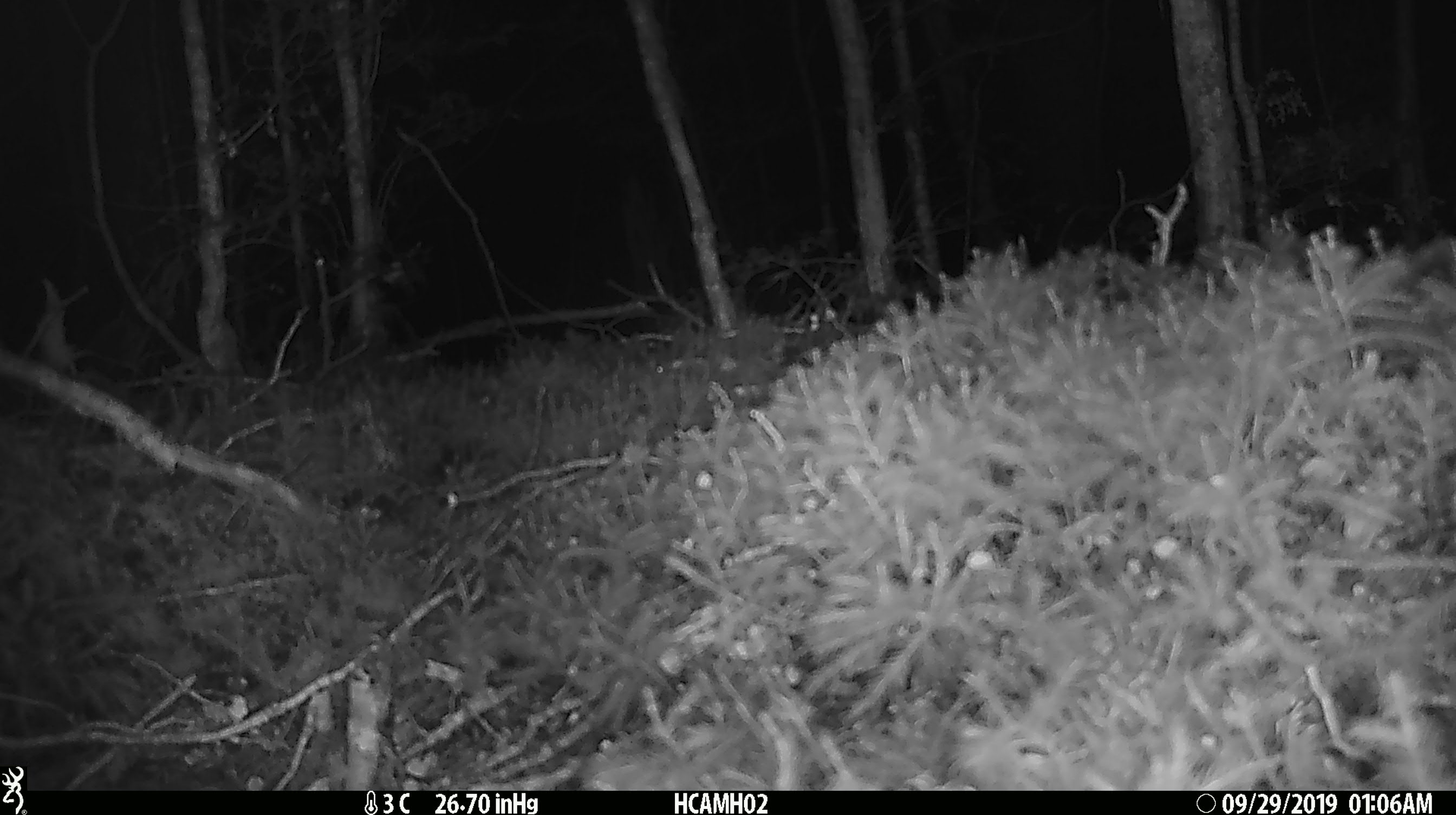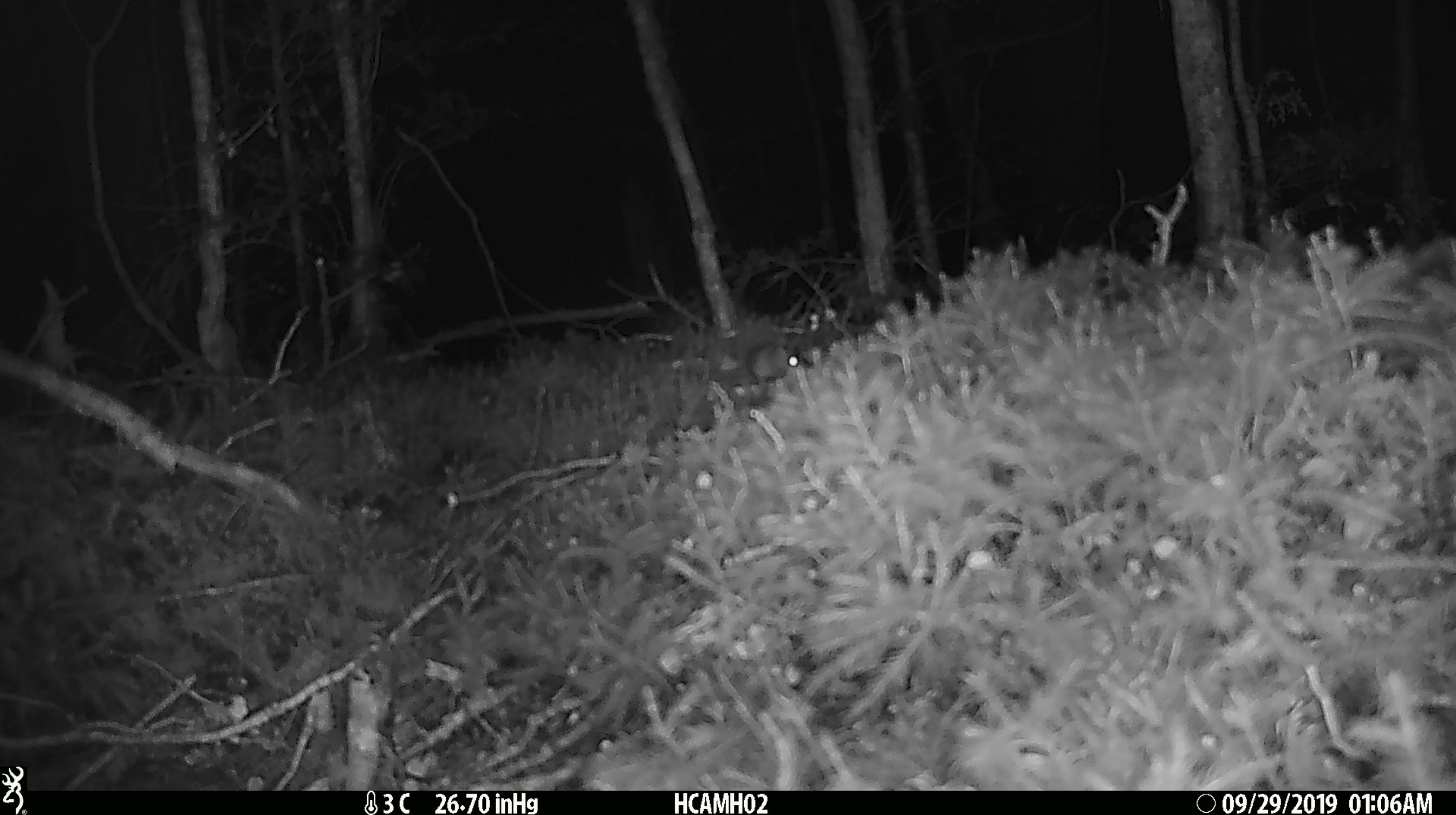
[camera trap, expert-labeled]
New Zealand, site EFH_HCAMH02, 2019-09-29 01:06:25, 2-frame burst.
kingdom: Animalia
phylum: Chordata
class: Mammalia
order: Rodentia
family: Muridae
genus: Mus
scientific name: Mus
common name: mouse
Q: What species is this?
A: Mouse (Mus).